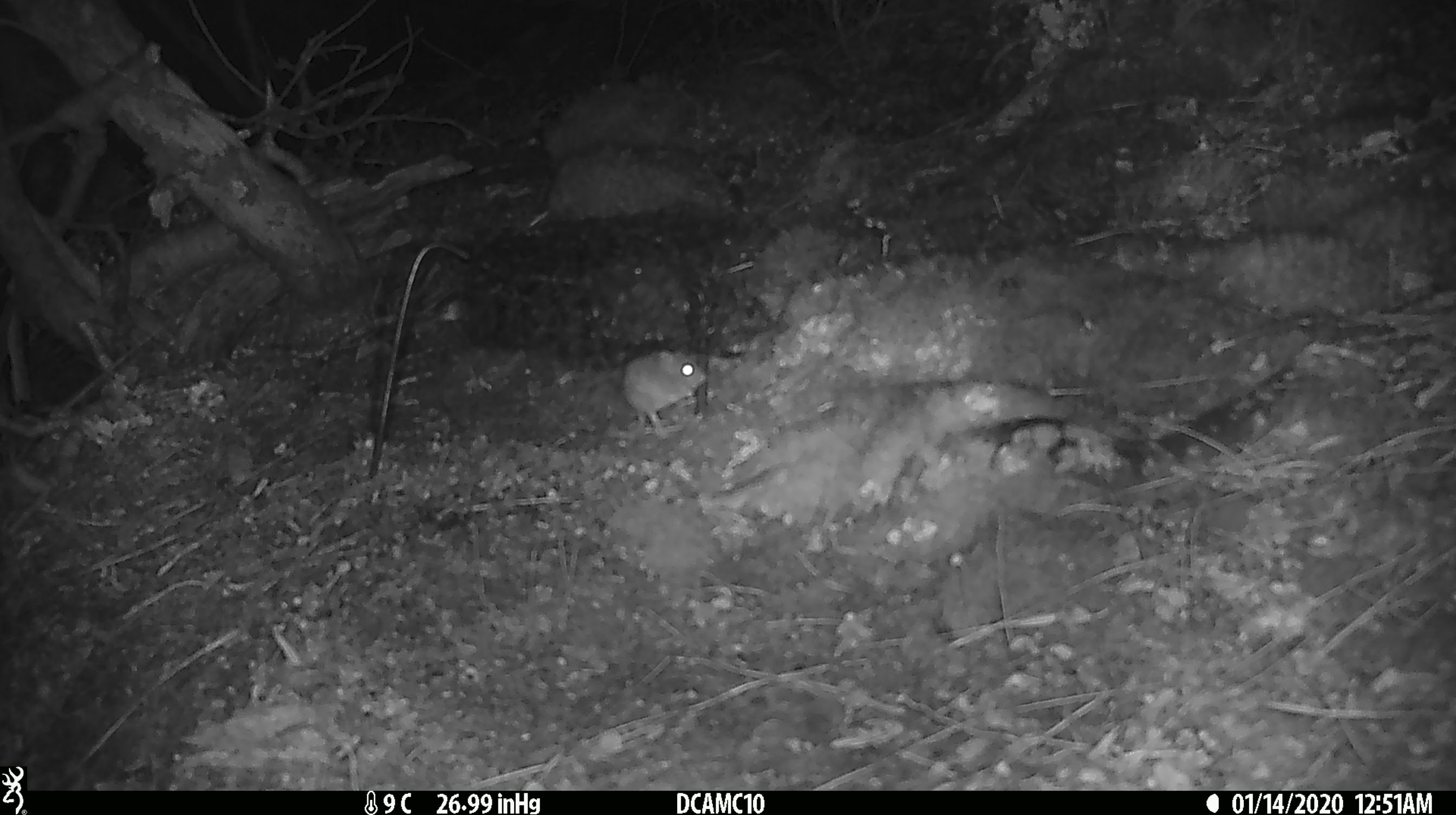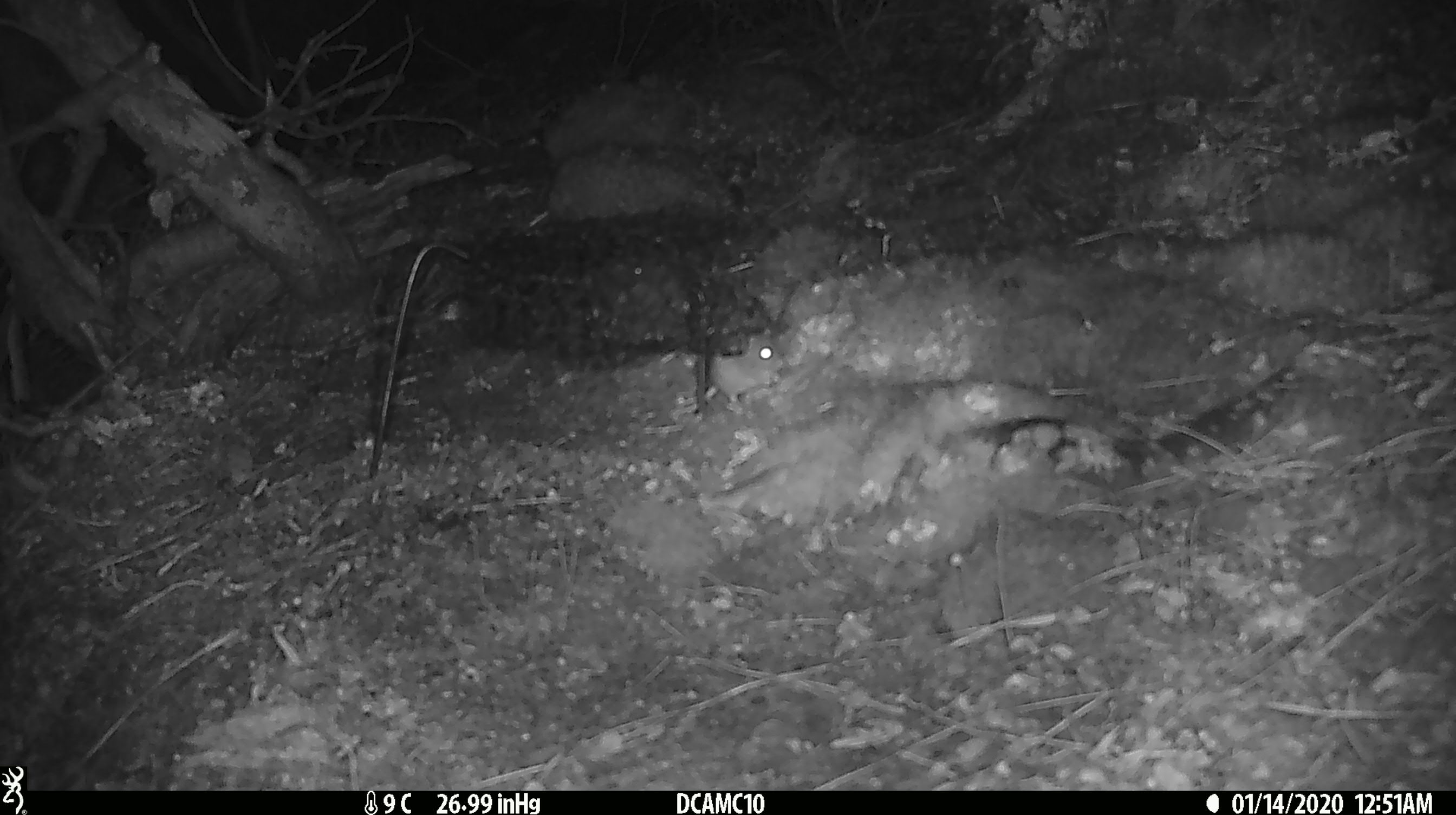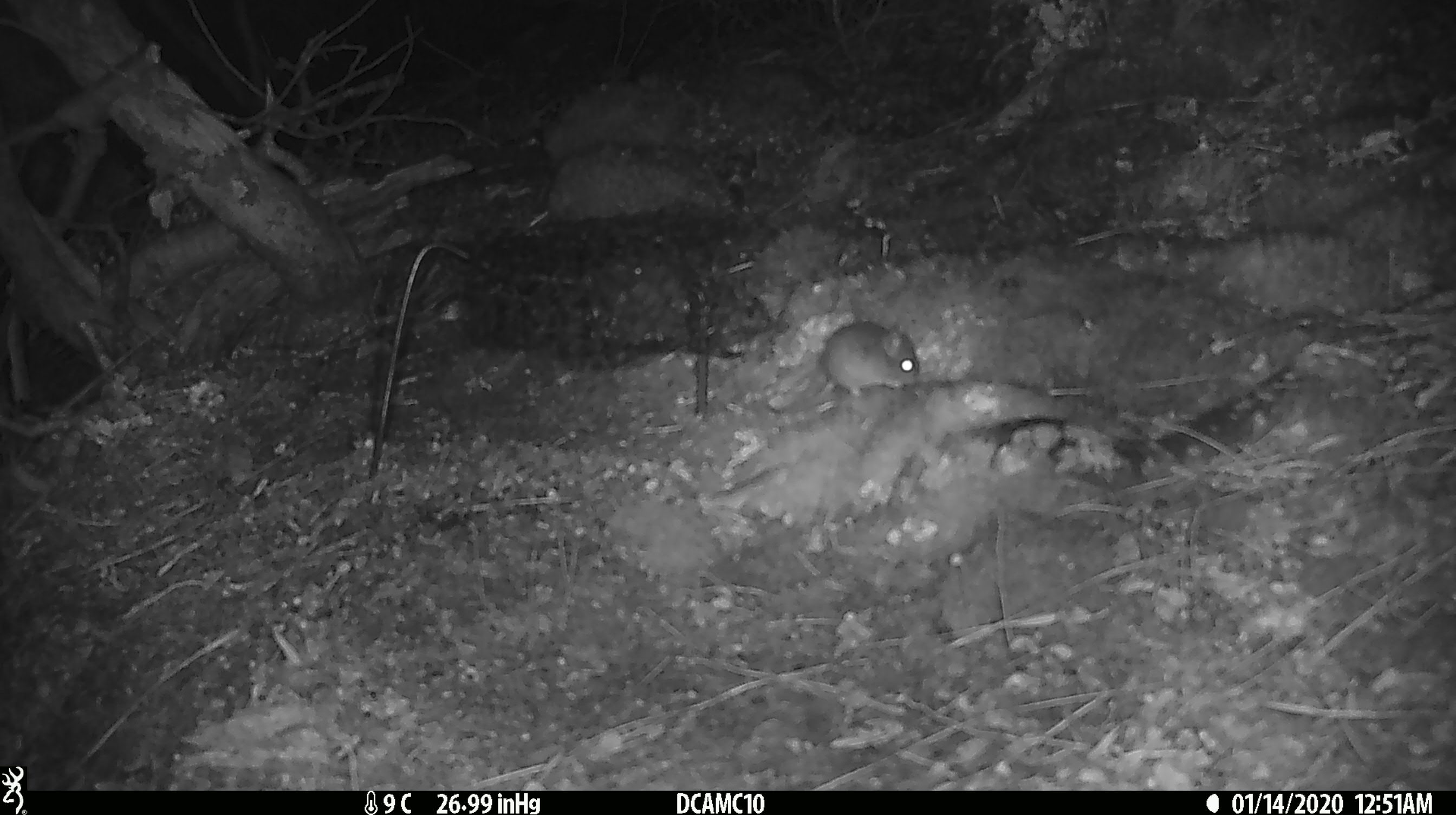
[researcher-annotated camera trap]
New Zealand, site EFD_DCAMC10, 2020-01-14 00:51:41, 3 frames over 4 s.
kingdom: Animalia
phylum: Chordata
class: Mammalia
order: Rodentia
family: Muridae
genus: Mus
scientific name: Mus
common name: mouse